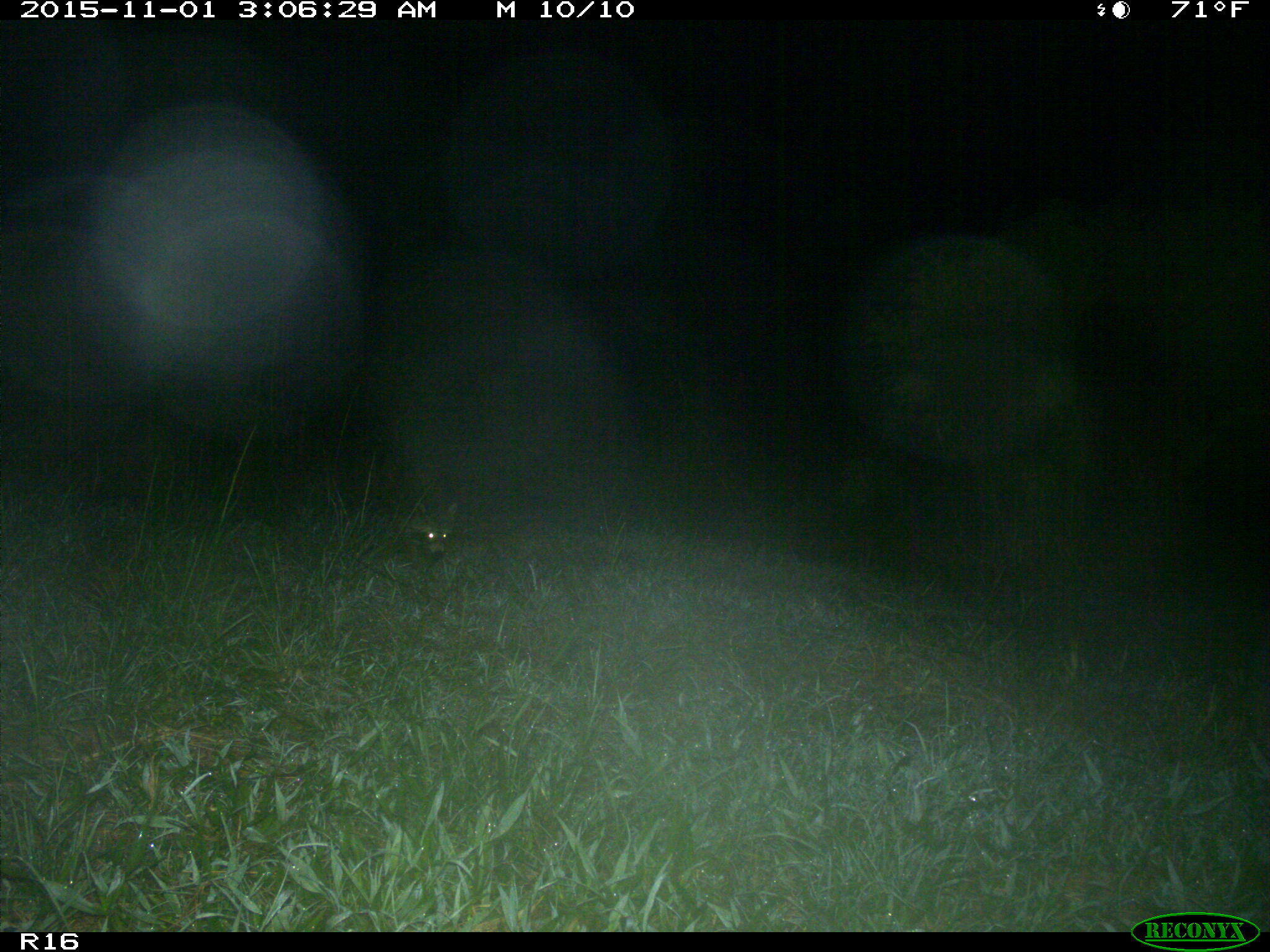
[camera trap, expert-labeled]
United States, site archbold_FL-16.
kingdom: Animalia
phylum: Chordata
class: Mammalia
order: Carnivora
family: Procyonidae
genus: Procyon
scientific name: Procyon lotor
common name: common raccoon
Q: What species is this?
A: Procyon lotor (common raccoon).